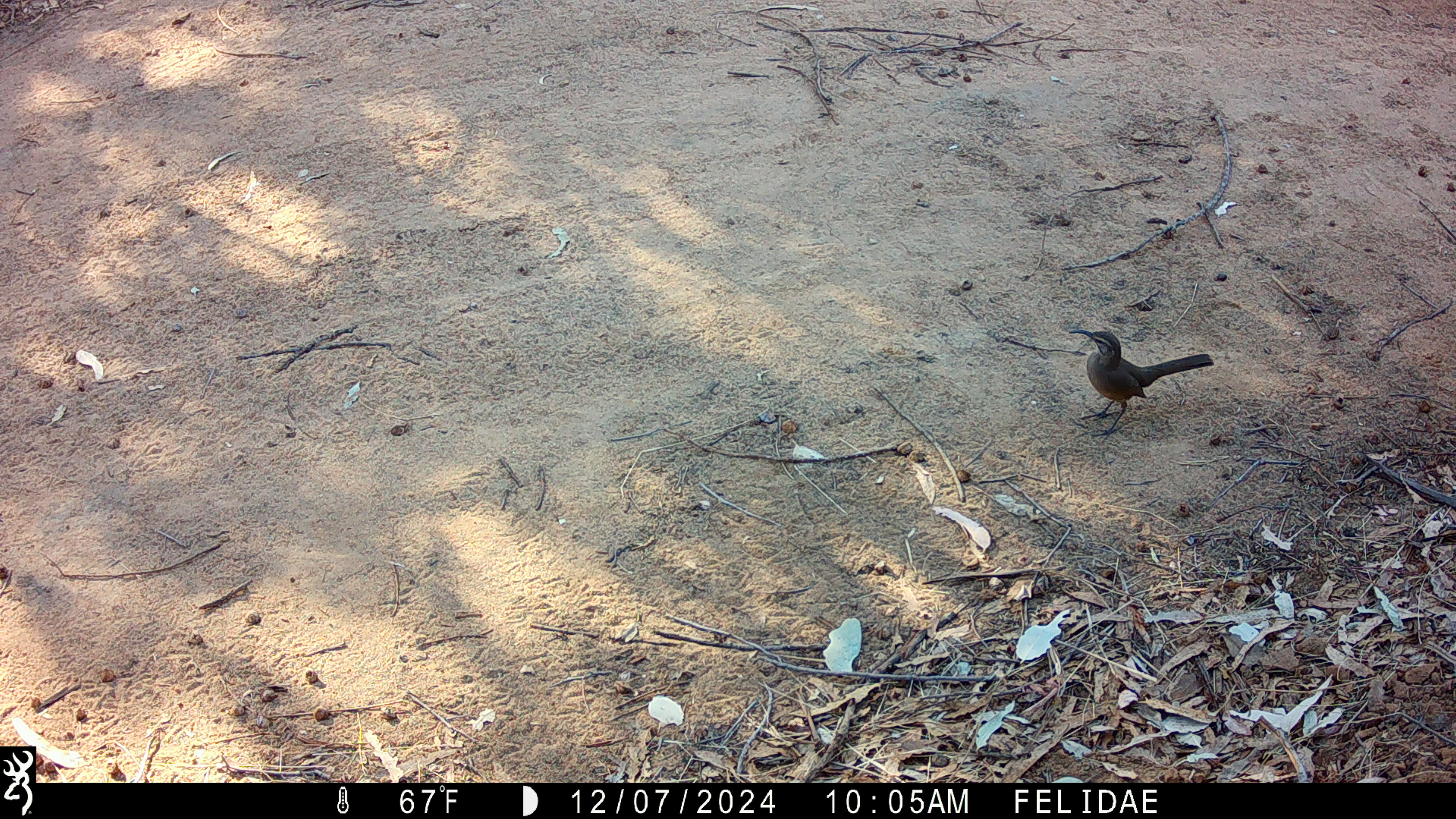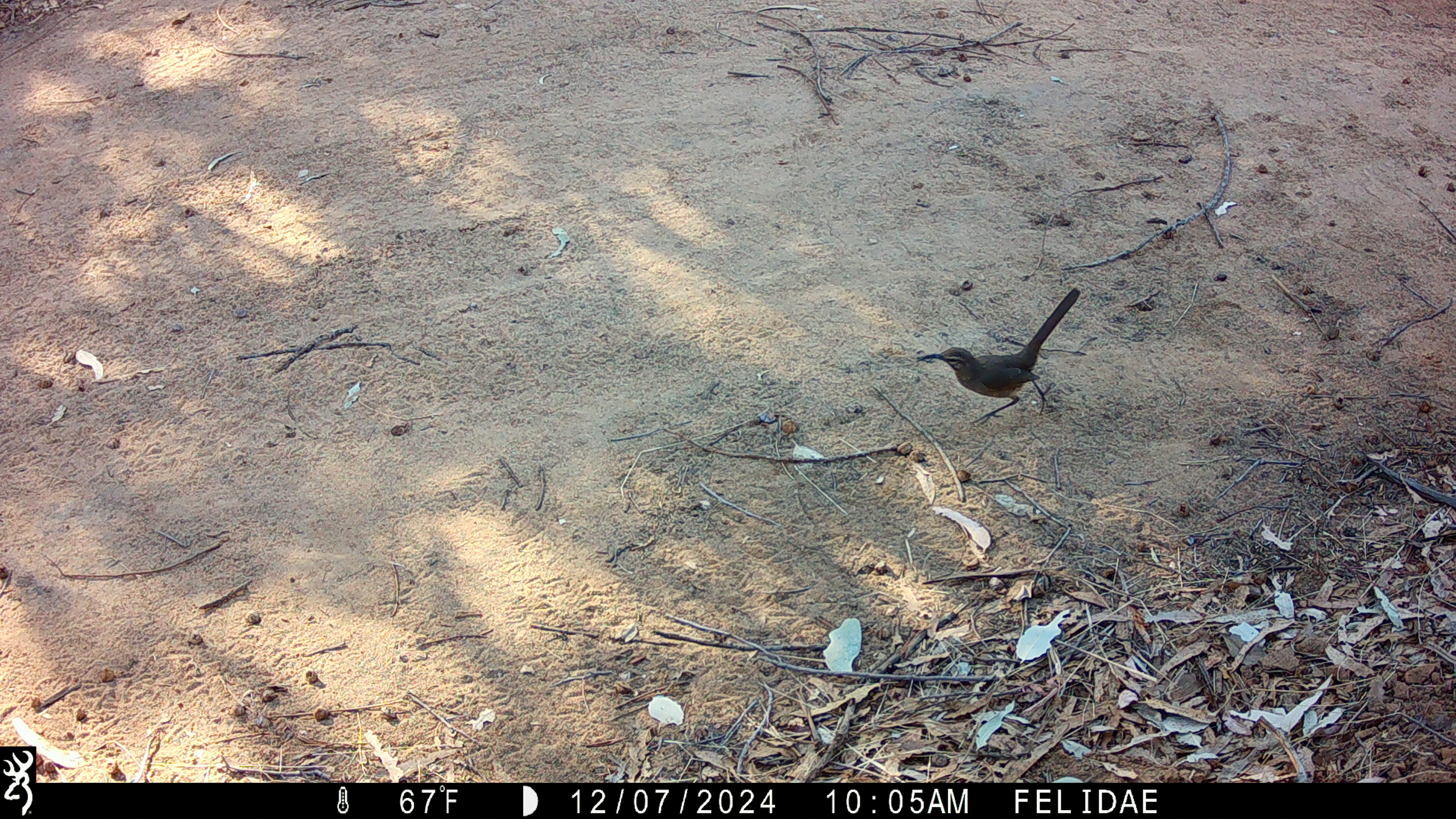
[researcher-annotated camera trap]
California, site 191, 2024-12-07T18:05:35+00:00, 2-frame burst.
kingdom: Animalia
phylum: Chordata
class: Aves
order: Passeriformes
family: Mimidae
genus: Toxostoma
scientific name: Toxostoma redivivum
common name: california thrasher